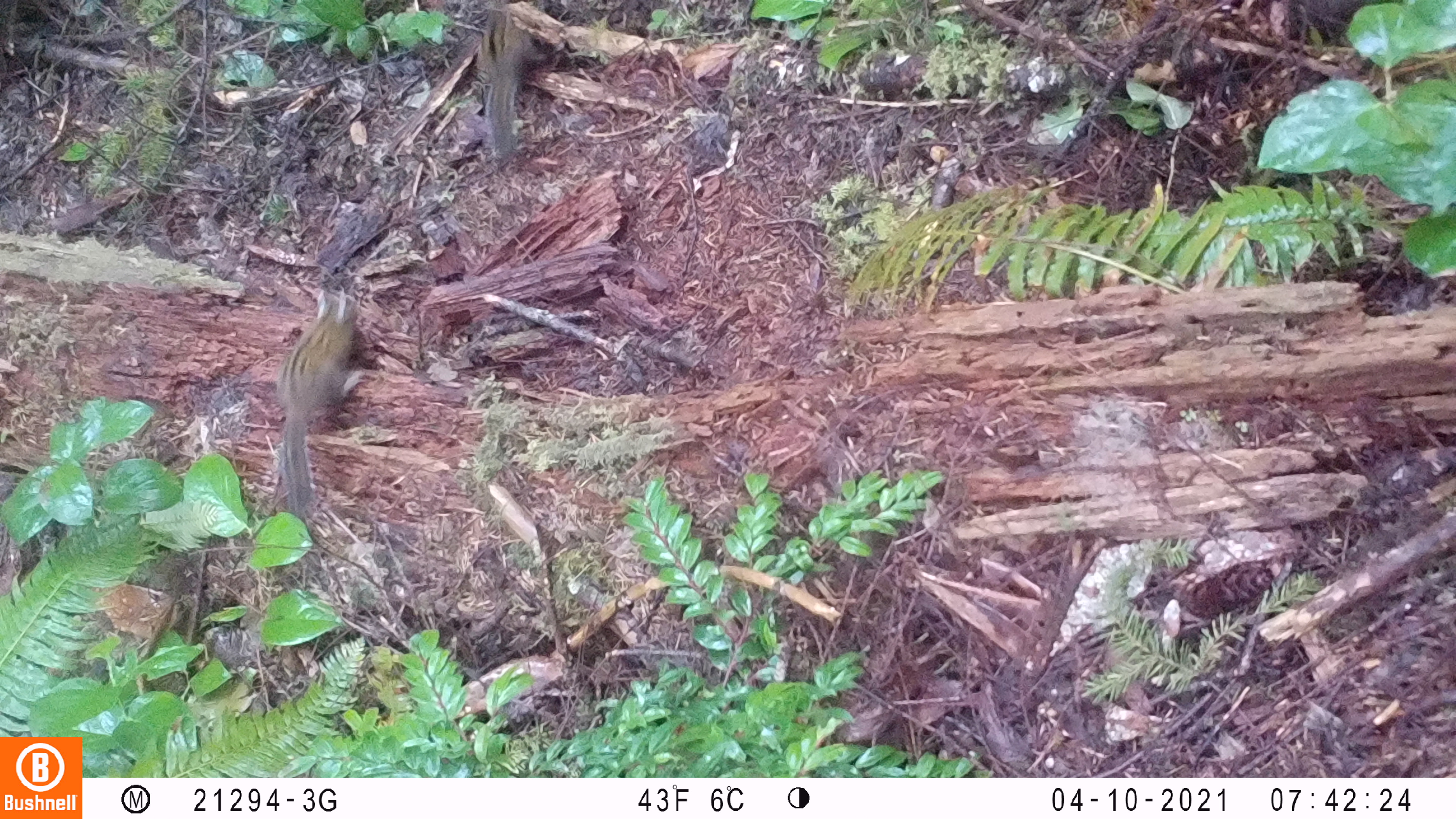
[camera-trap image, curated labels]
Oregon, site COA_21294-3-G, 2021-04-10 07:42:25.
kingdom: Animalia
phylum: Chordata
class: Mammalia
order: Rodentia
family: Sciuridae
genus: Neotamias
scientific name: Neotamias townsendii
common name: townsend's chipmunk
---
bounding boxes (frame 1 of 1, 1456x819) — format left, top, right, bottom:
townsend's chipmunk: 270, 290, 368, 521